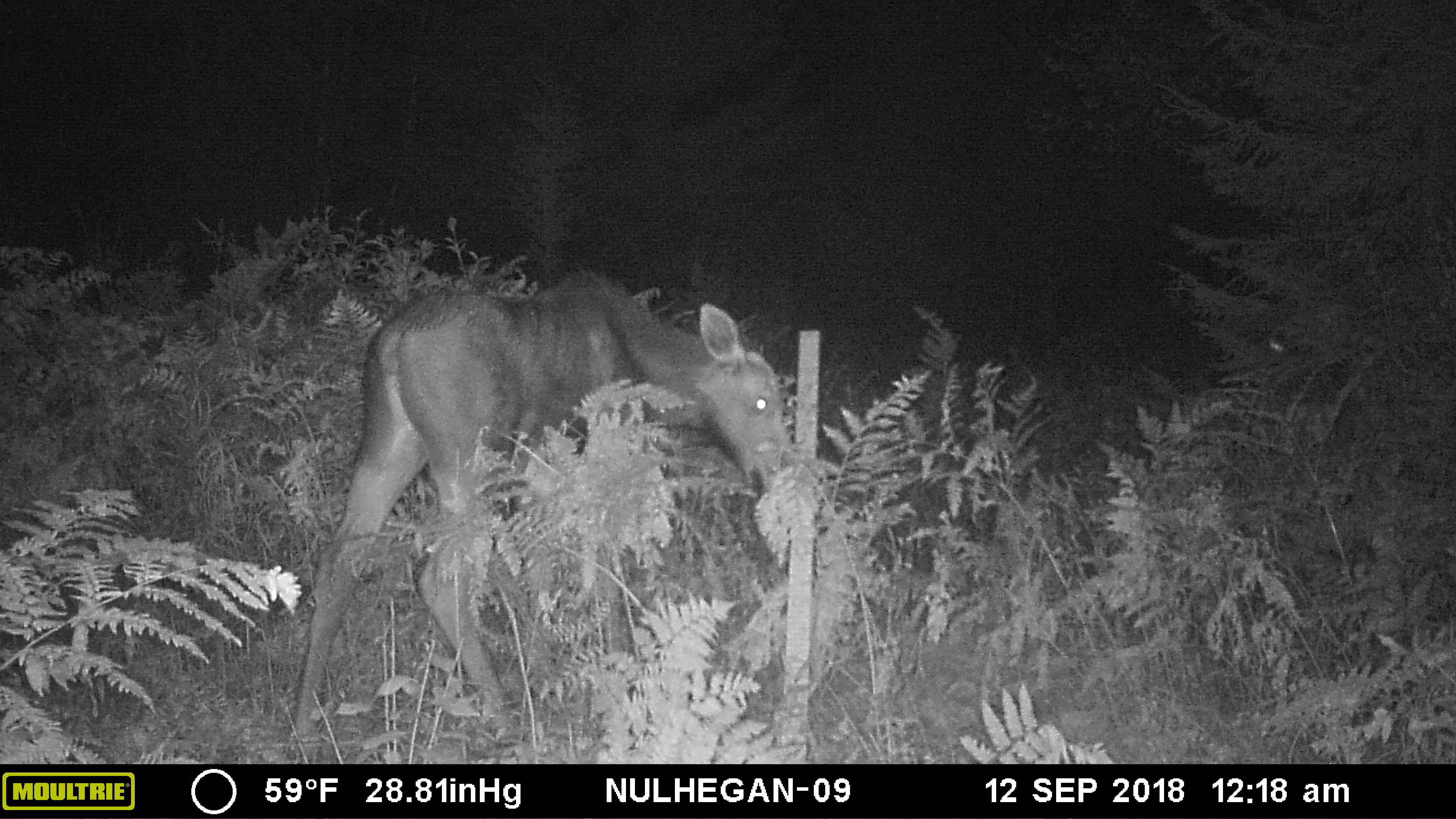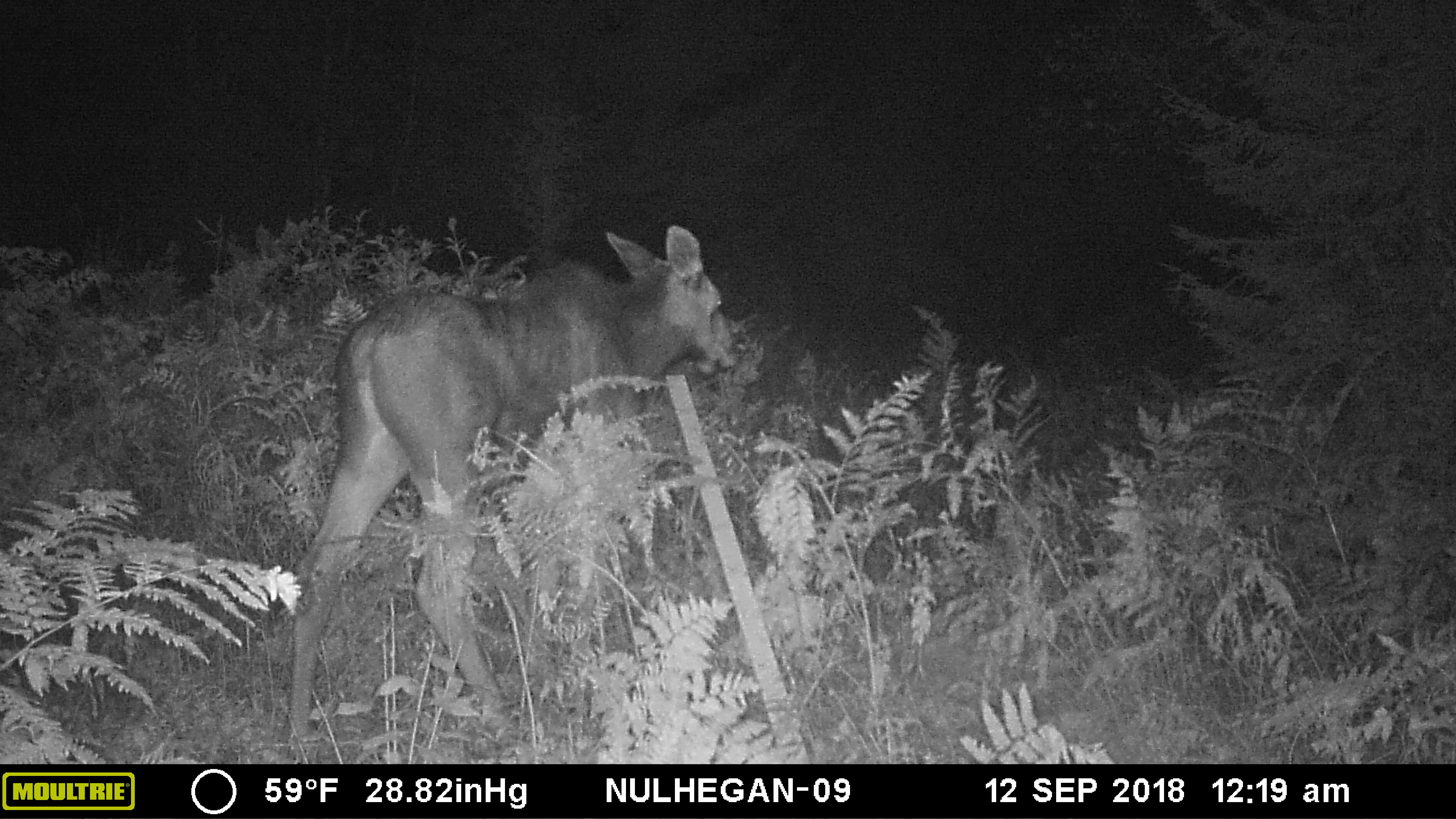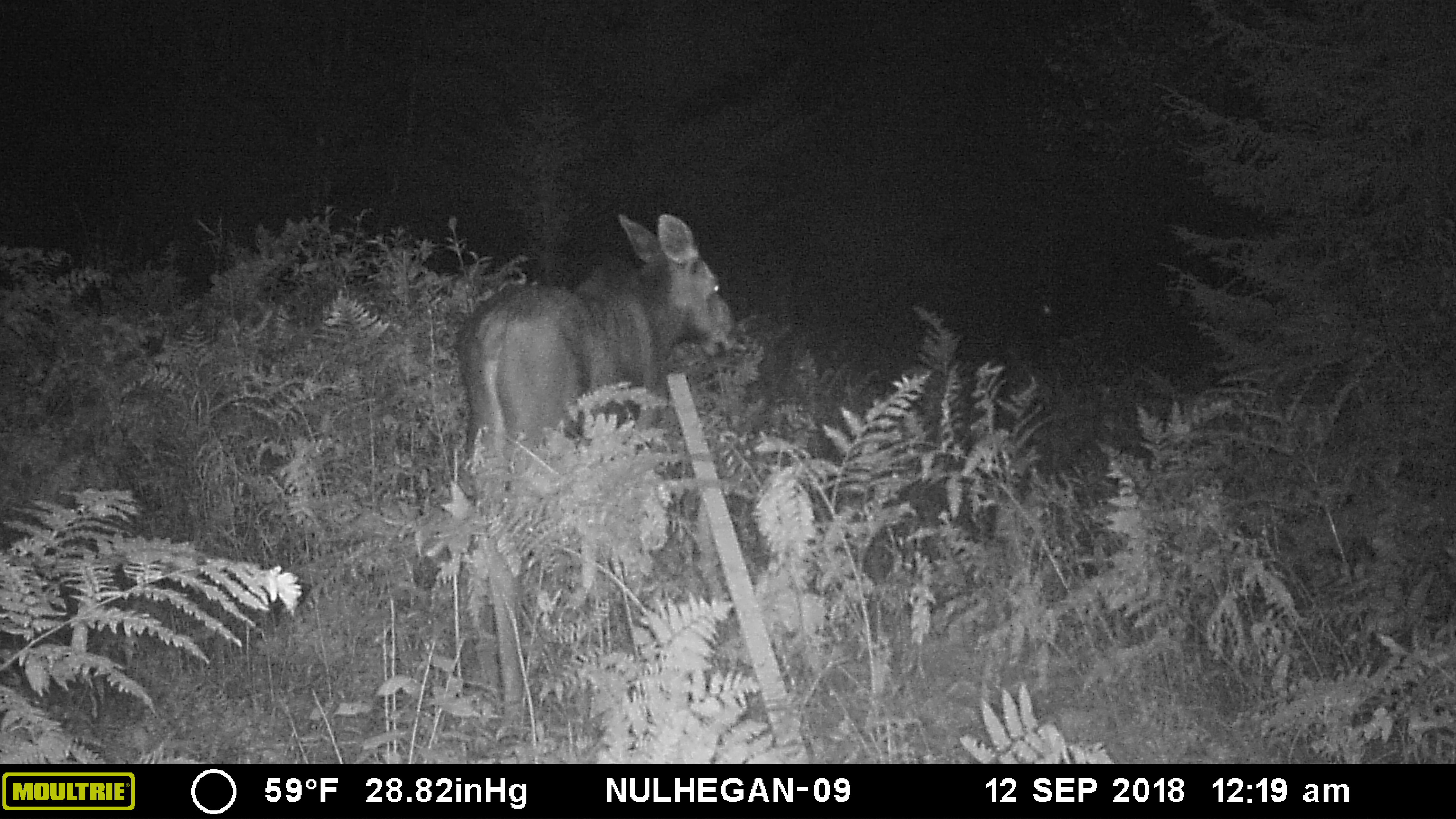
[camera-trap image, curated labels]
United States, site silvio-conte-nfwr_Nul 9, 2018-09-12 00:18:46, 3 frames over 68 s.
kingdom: Animalia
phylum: Chordata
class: Mammalia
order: Artiodactyla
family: Cervidae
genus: Alces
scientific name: Alces alces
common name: moose